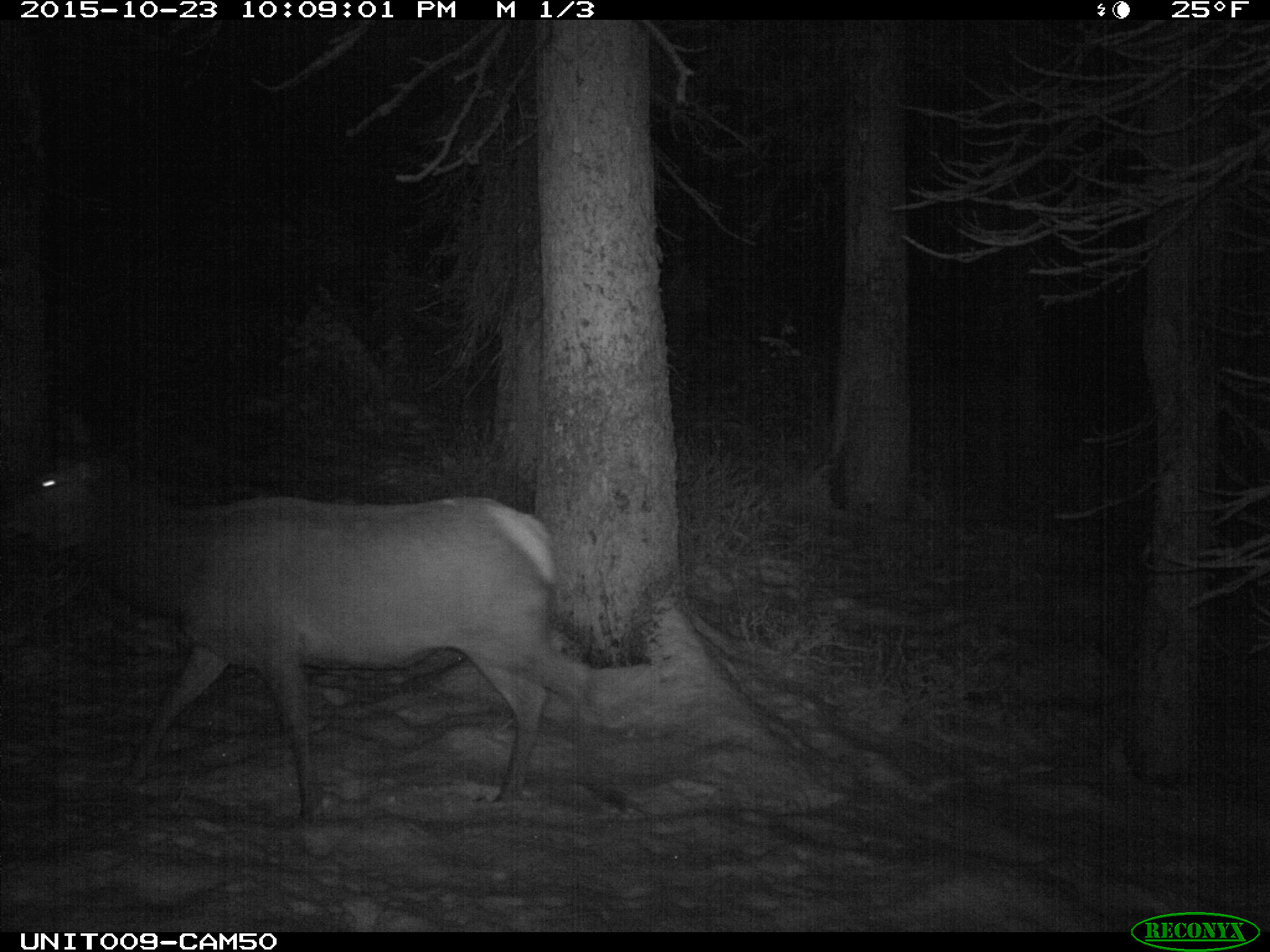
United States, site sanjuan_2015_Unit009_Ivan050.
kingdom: Animalia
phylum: Chordata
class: Mammalia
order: Artiodactyla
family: Cervidae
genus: Cervus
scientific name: Cervus elaphus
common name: red deer